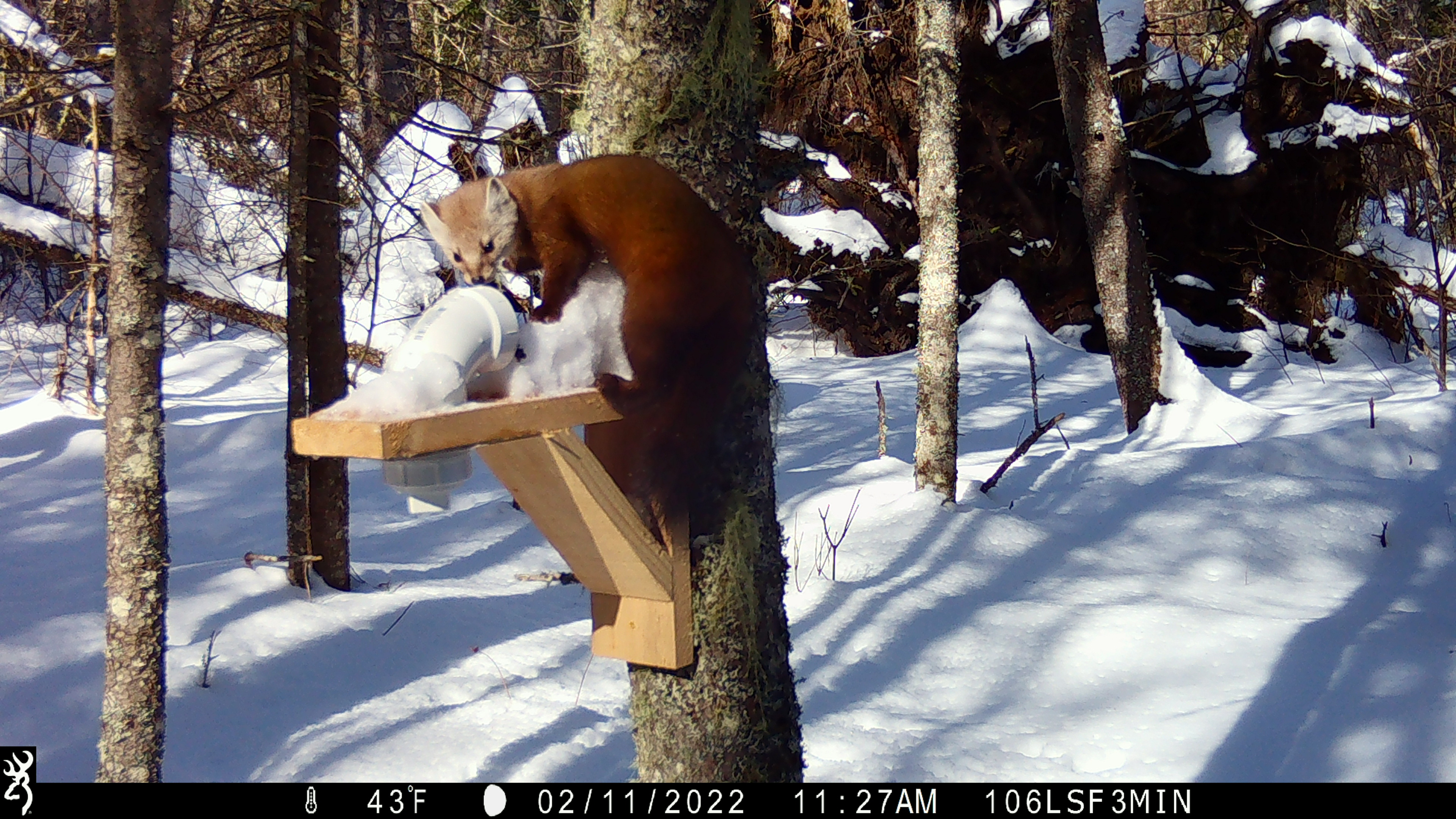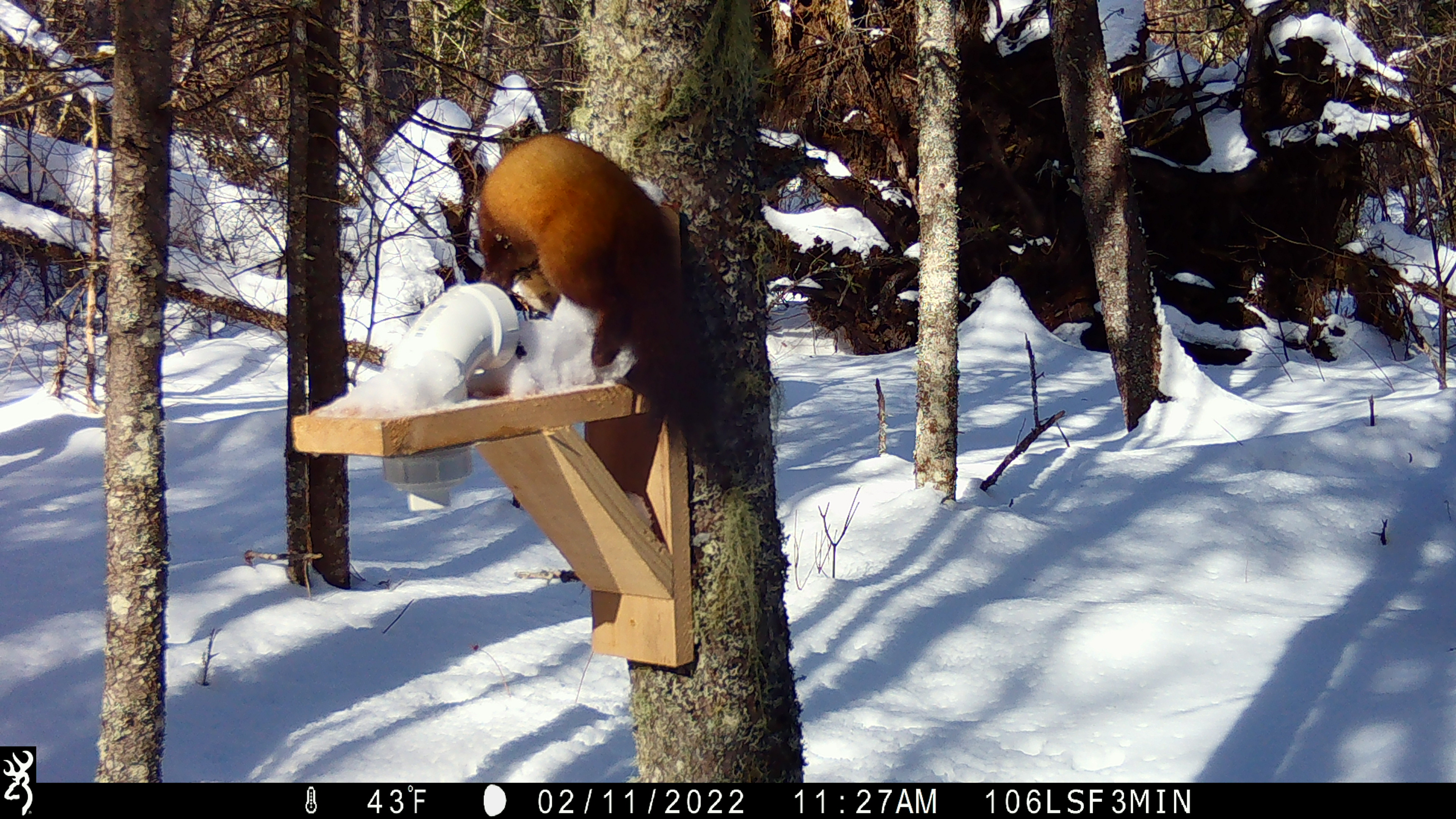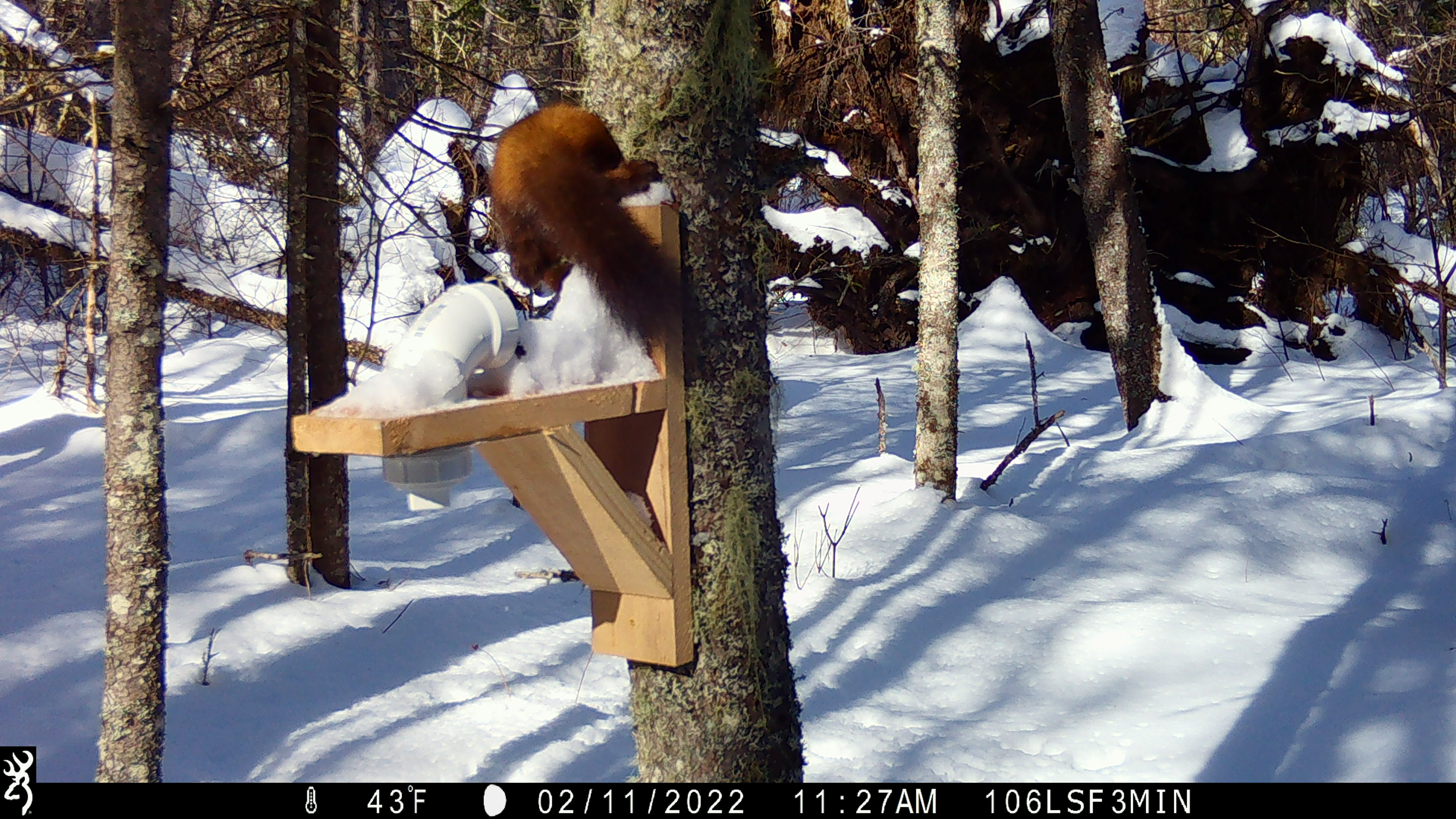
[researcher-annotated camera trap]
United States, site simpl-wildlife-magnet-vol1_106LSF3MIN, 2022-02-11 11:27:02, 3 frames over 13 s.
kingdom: Animalia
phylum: Chordata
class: Mammalia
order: Carnivora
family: Mustelidae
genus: Martes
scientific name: Martes americana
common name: american marten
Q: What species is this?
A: American marten (Martes americana).